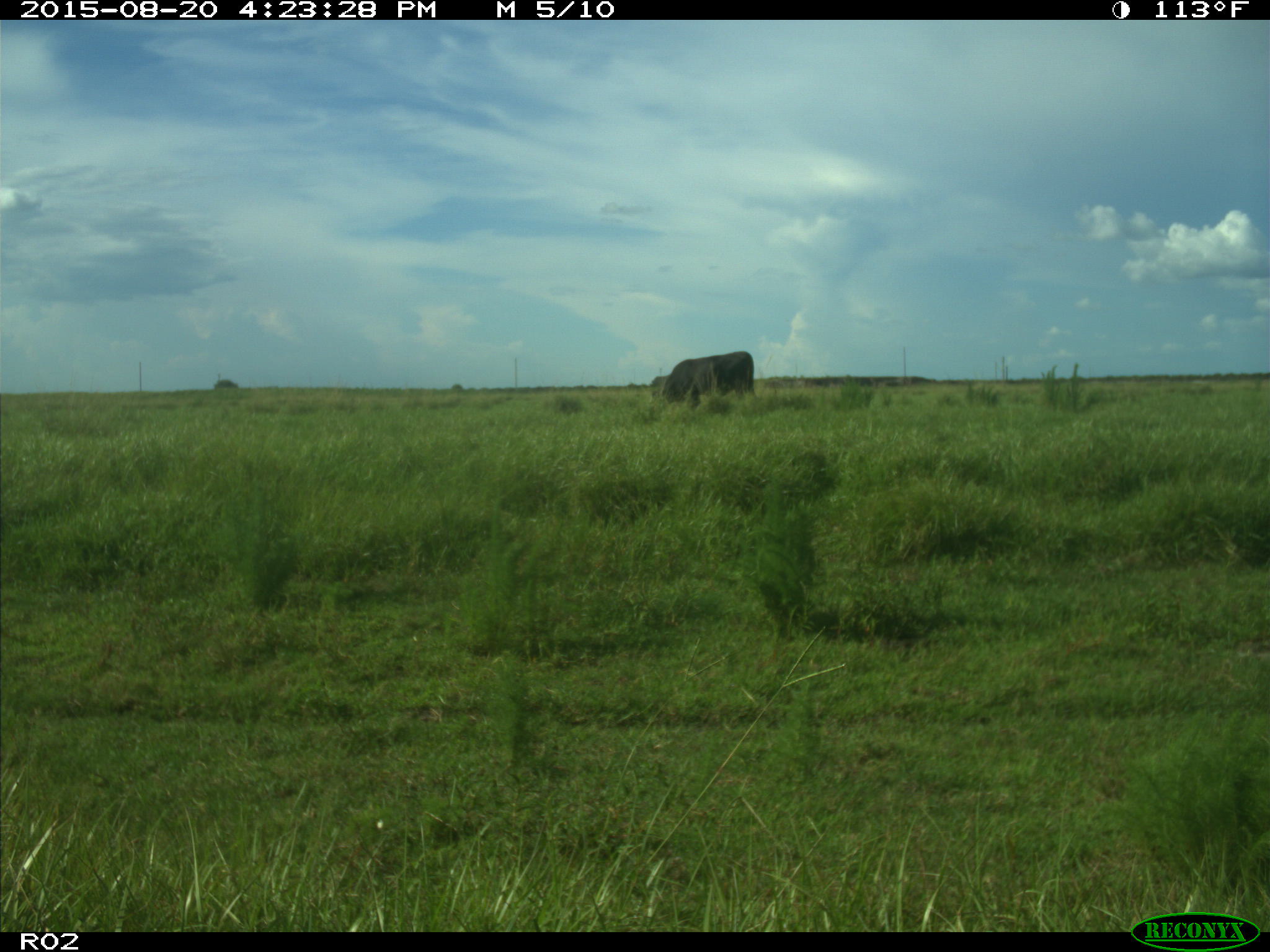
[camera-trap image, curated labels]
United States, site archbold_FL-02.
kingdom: Animalia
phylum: Chordata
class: Mammalia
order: Artiodactyla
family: Bovidae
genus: Bos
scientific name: Bos taurus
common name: domestic cow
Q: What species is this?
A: Bos taurus (domestic cow).